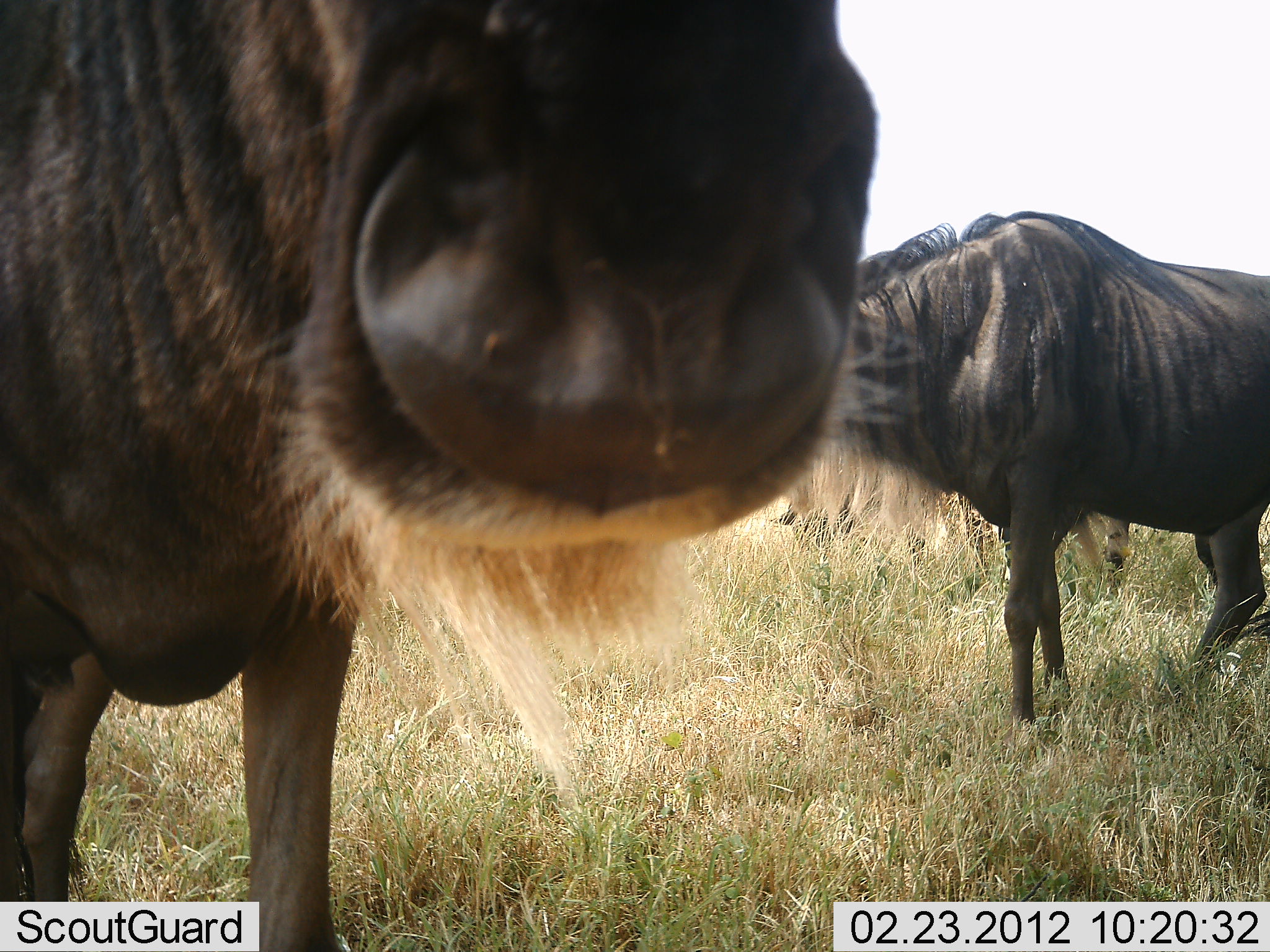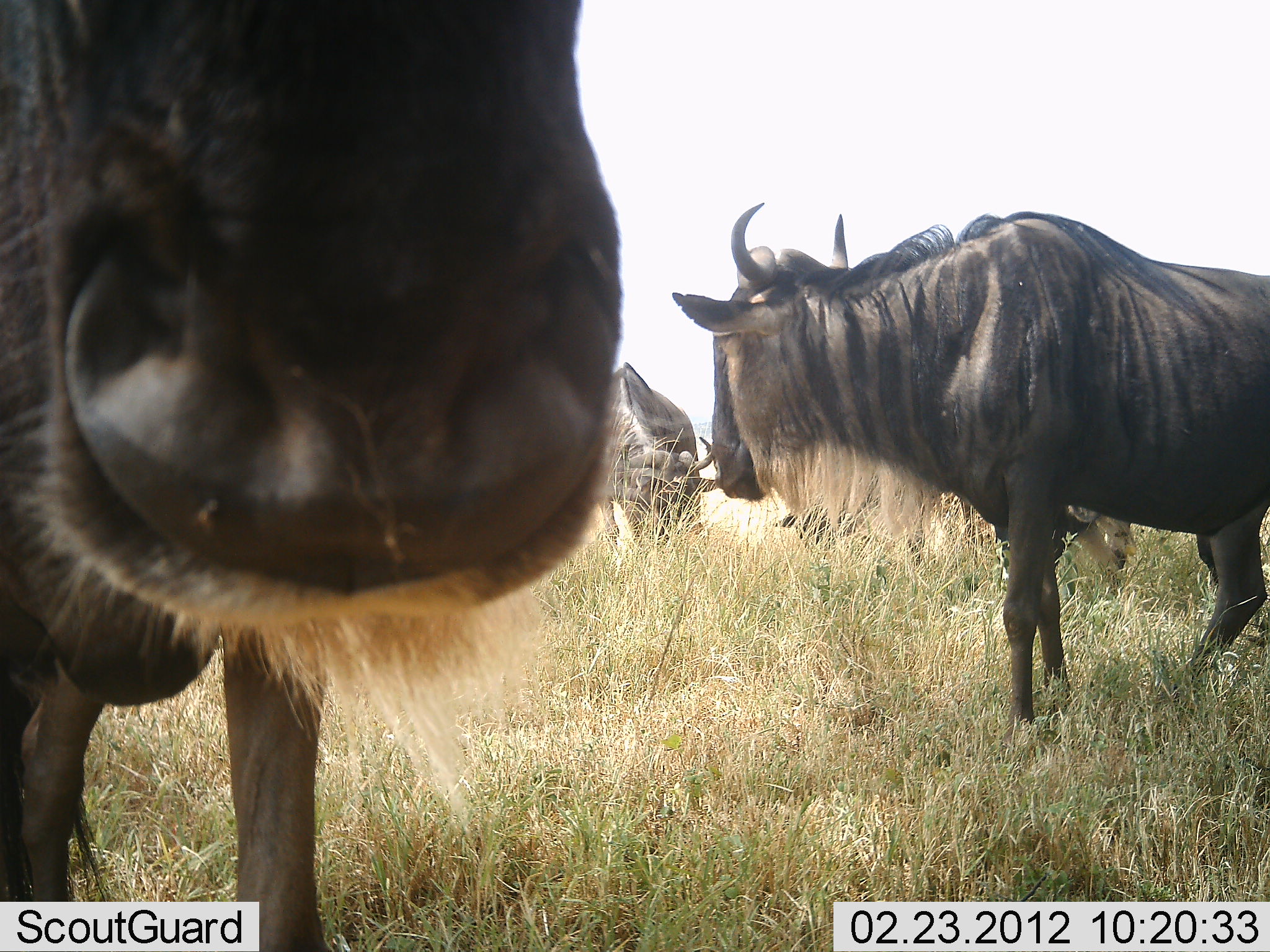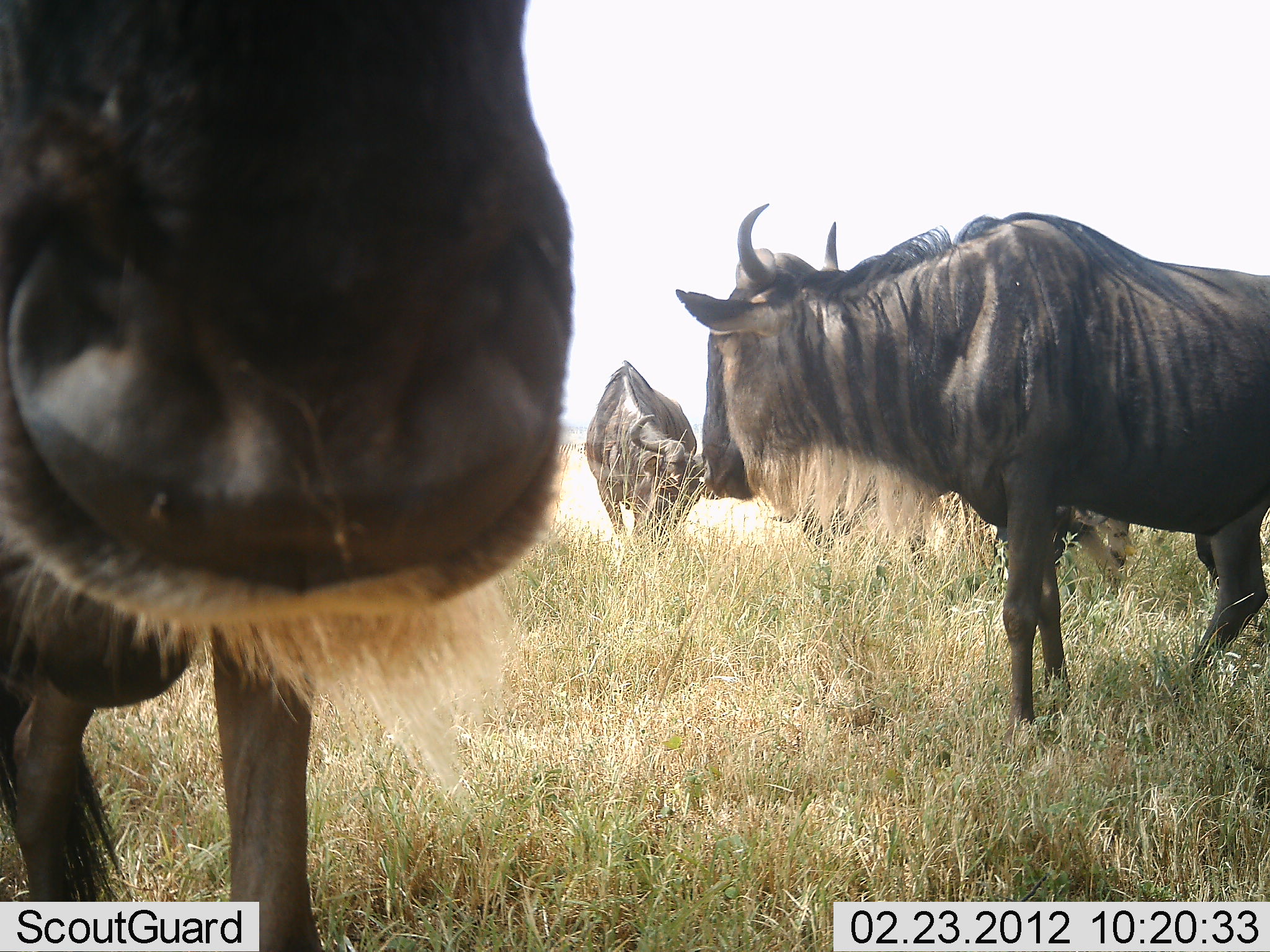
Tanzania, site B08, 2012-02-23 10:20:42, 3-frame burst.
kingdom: Animalia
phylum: Chordata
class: Mammalia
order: Artiodactyla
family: Bovidae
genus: Connochaetes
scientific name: Connochaetes taurinus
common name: blue wildebeest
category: wildebeest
Wildebeest (blue wildebeest) (Connochaetes taurinus), count 4. Behavior (volunteer vote fractions): standing 92%, resting 8%, moving 8%, interacting 0%. Young present (vote fraction): 0%. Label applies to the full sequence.